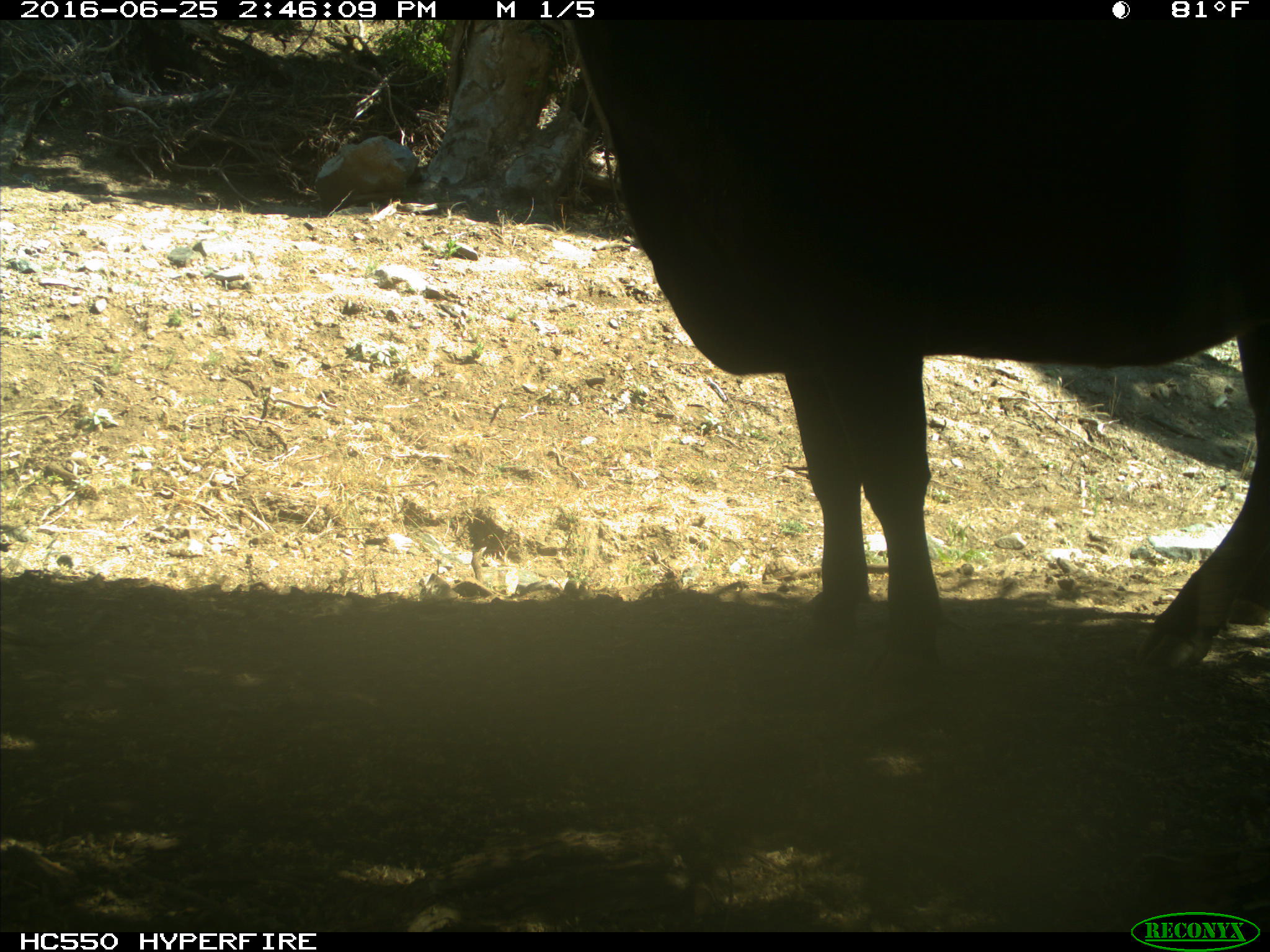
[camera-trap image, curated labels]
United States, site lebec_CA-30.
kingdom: Animalia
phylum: Chordata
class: Mammalia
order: Artiodactyla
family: Bovidae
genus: Bos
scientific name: Bos taurus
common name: domestic cow